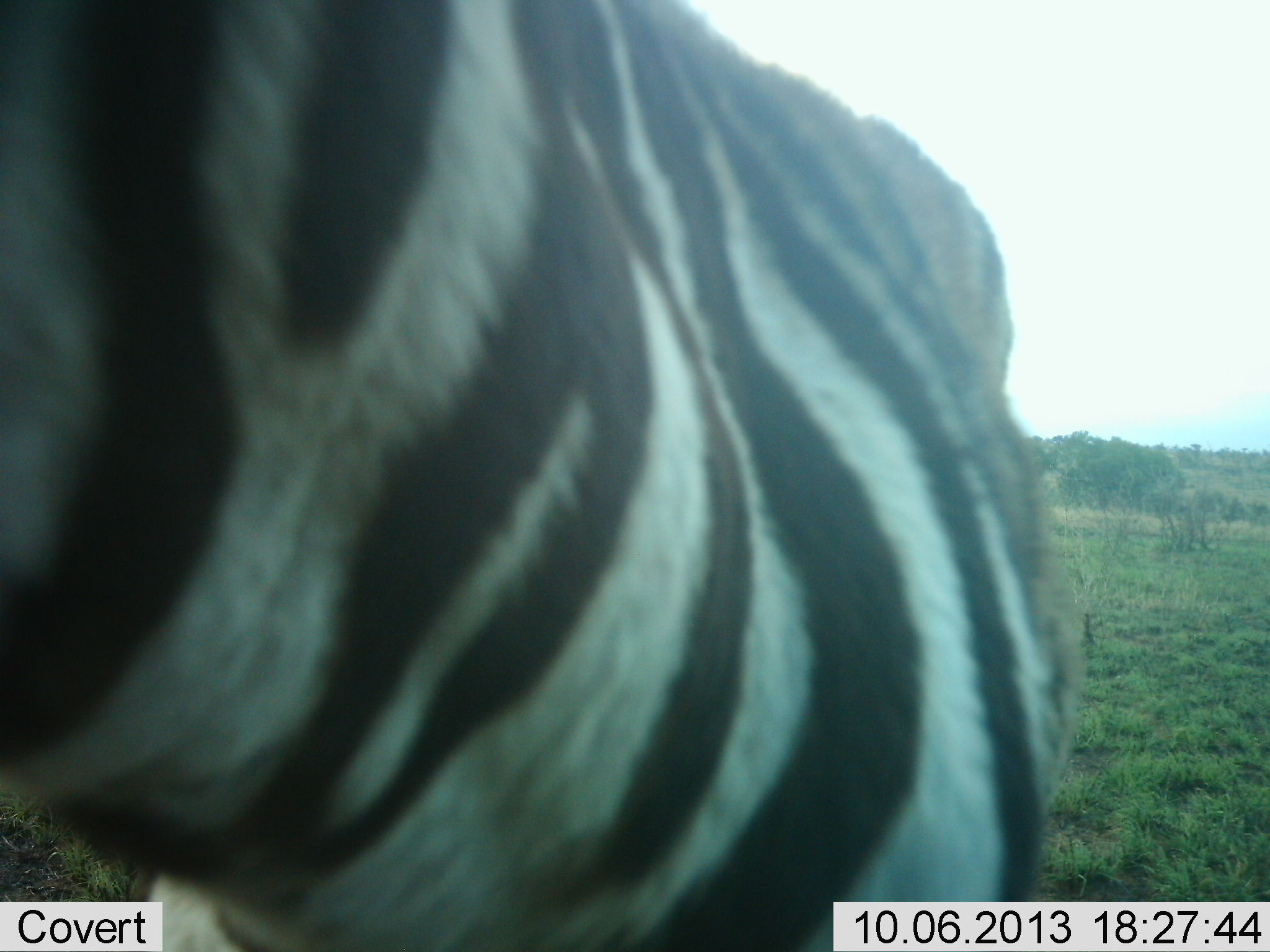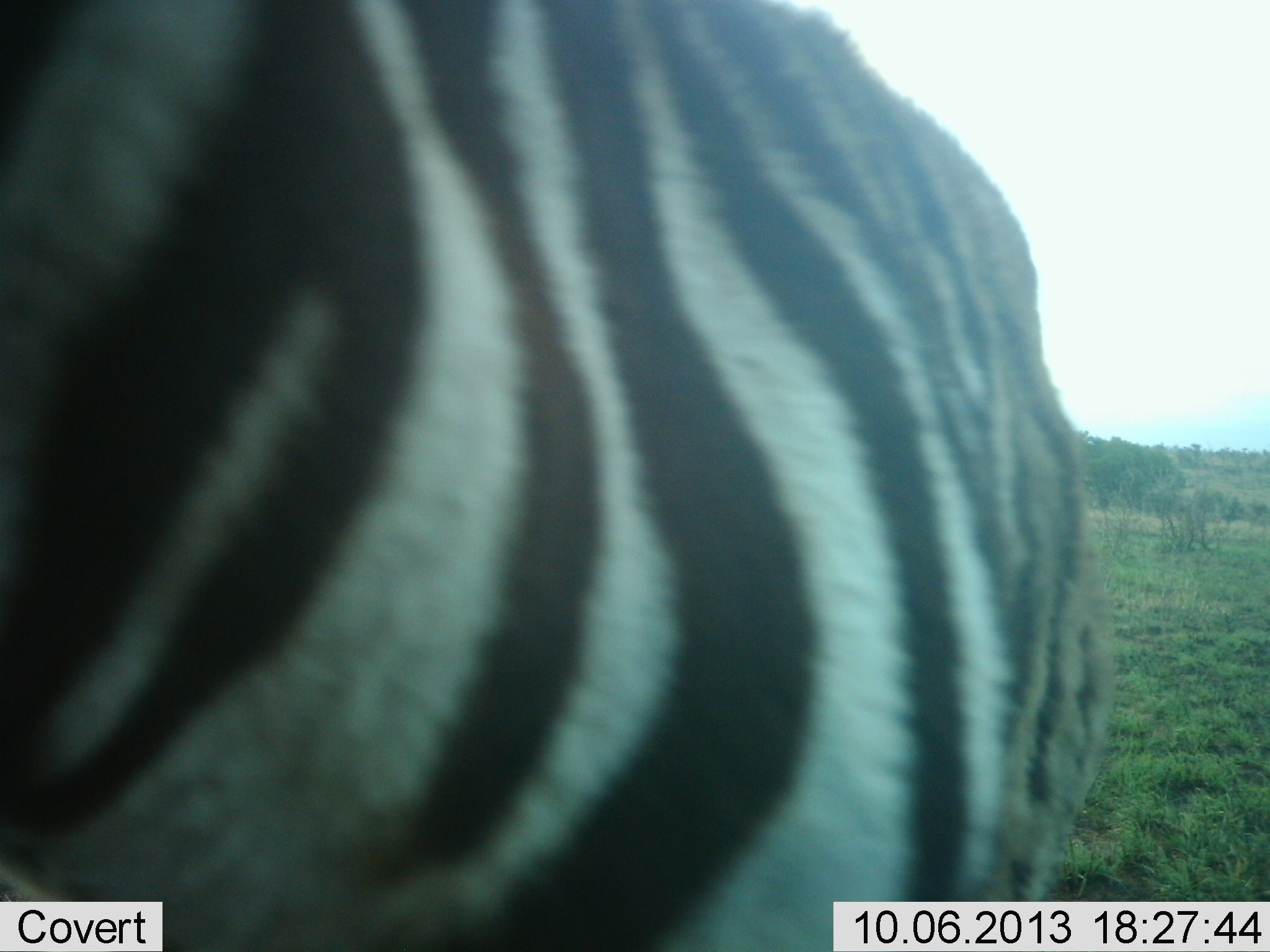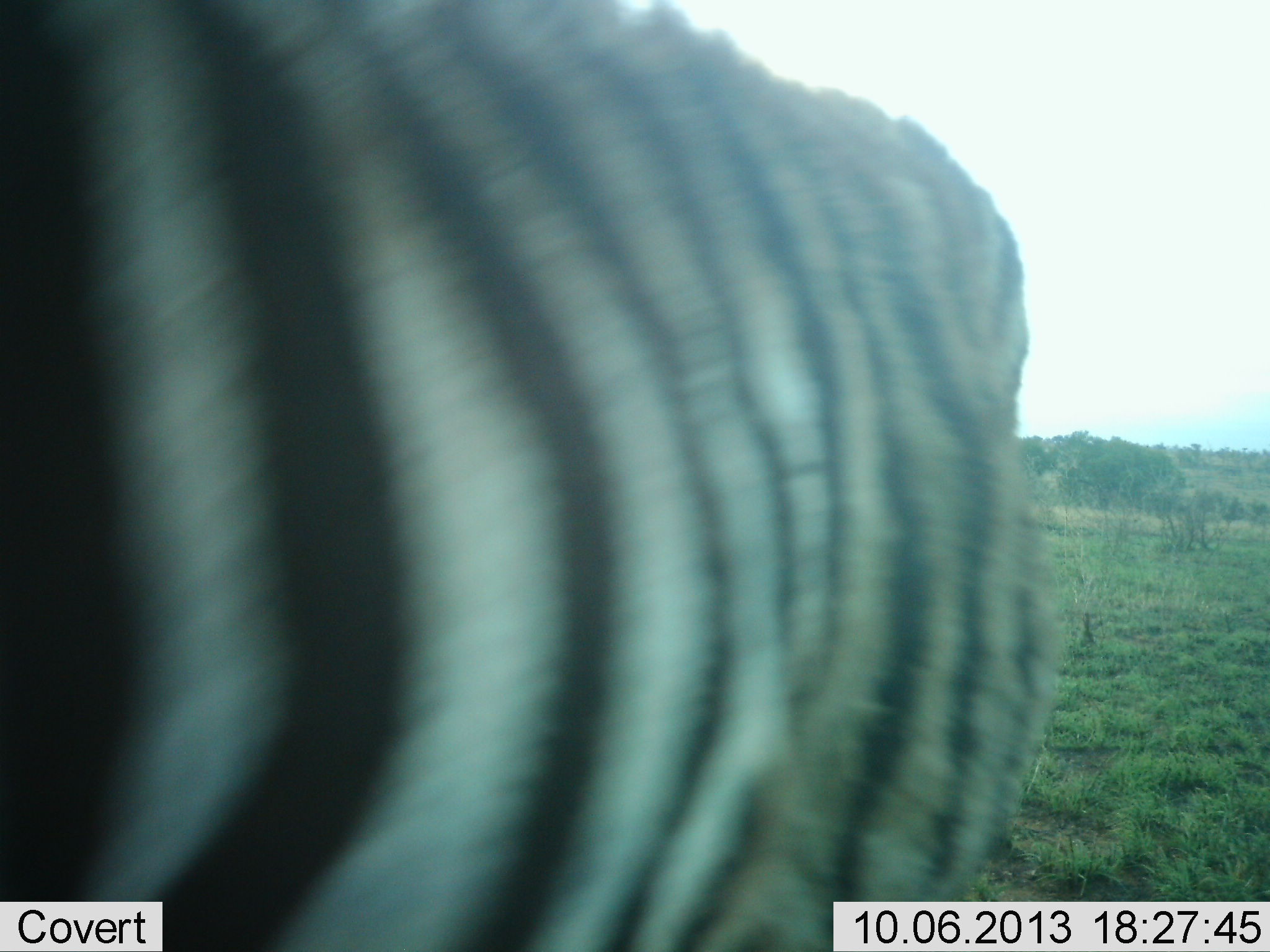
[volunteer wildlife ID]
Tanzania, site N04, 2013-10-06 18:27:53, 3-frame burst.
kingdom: Animalia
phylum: Chordata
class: Mammalia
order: Perissodactyla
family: Equidae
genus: Equus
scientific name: Equus quagga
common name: plains zebra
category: zebra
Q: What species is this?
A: Zebra (plains zebra) (Equus quagga).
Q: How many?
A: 1.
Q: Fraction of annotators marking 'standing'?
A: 60%.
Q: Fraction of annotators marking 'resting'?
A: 0%.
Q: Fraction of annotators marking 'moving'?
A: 40%.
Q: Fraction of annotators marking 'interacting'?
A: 0%.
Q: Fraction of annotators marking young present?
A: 0%.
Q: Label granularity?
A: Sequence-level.